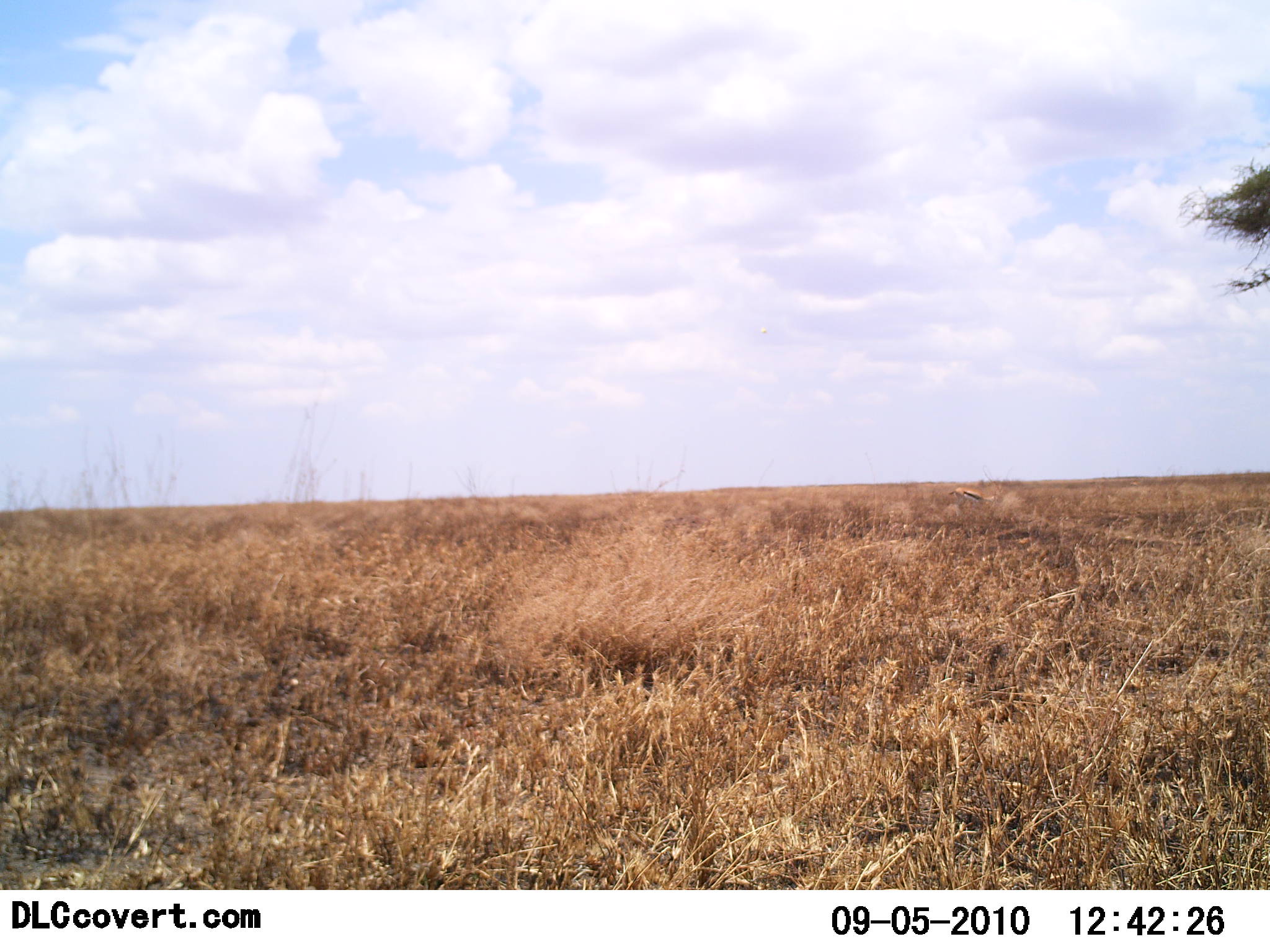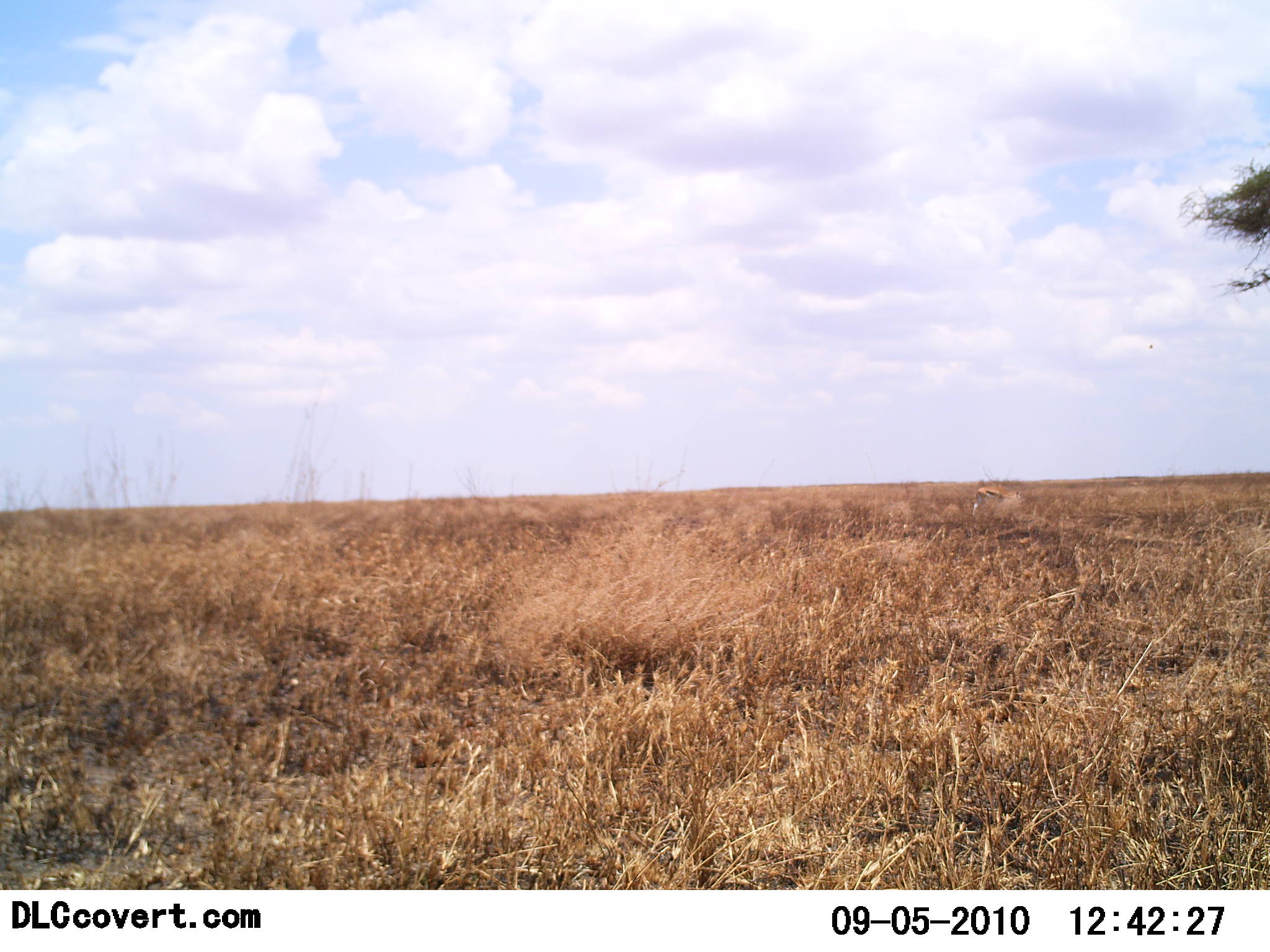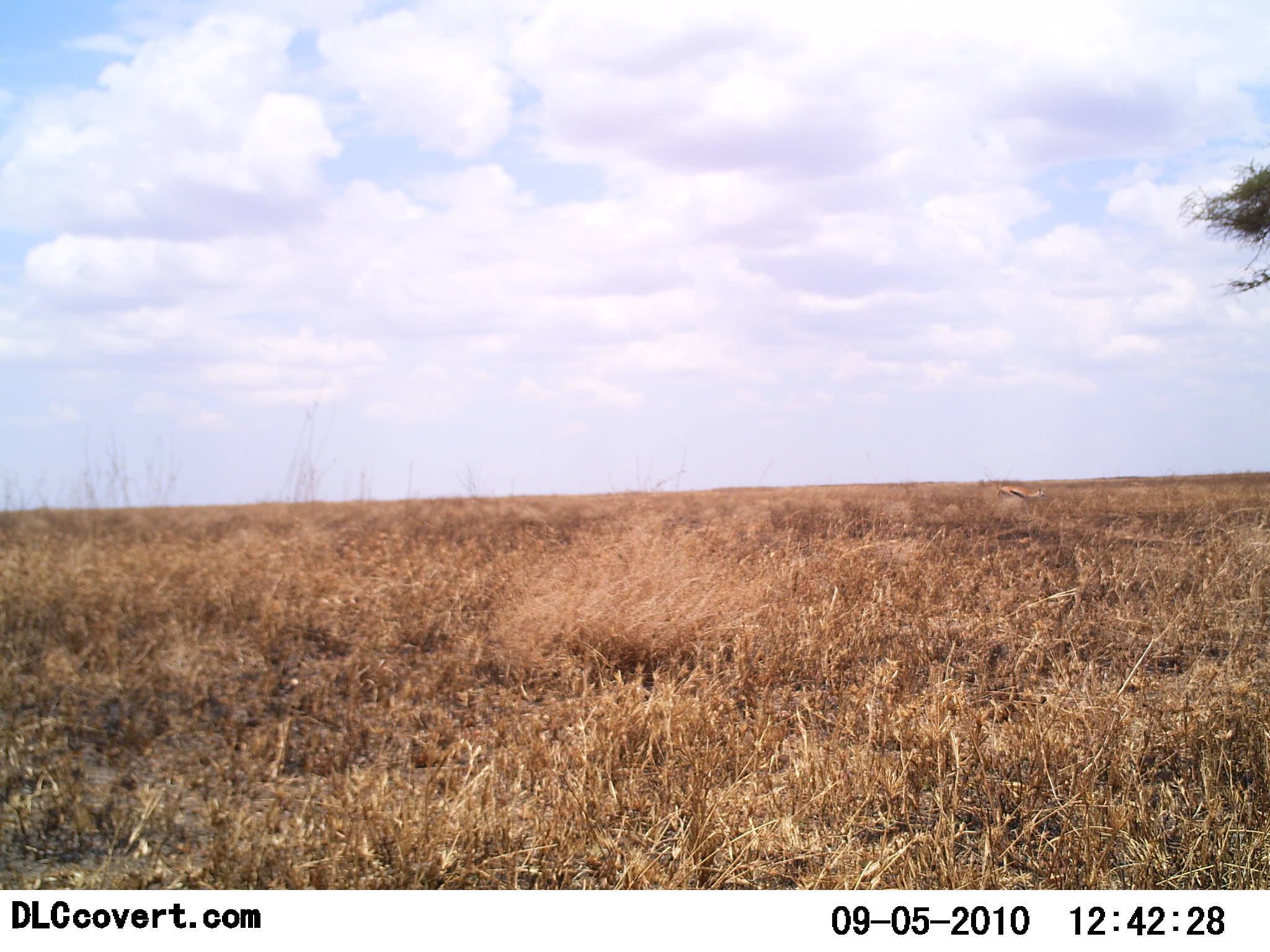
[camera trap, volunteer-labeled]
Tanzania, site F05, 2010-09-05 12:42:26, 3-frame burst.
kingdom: Animalia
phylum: Chordata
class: Mammalia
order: Artiodactyla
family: Bovidae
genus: Eudorcas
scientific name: Eudorcas thomsonii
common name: thomson's gazelle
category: gazellethomsons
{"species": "gazellethomsons (thomson's gazelle) (Eudorcas thomsonii)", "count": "1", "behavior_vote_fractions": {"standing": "15%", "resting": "0%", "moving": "77%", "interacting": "0%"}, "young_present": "0%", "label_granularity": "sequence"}